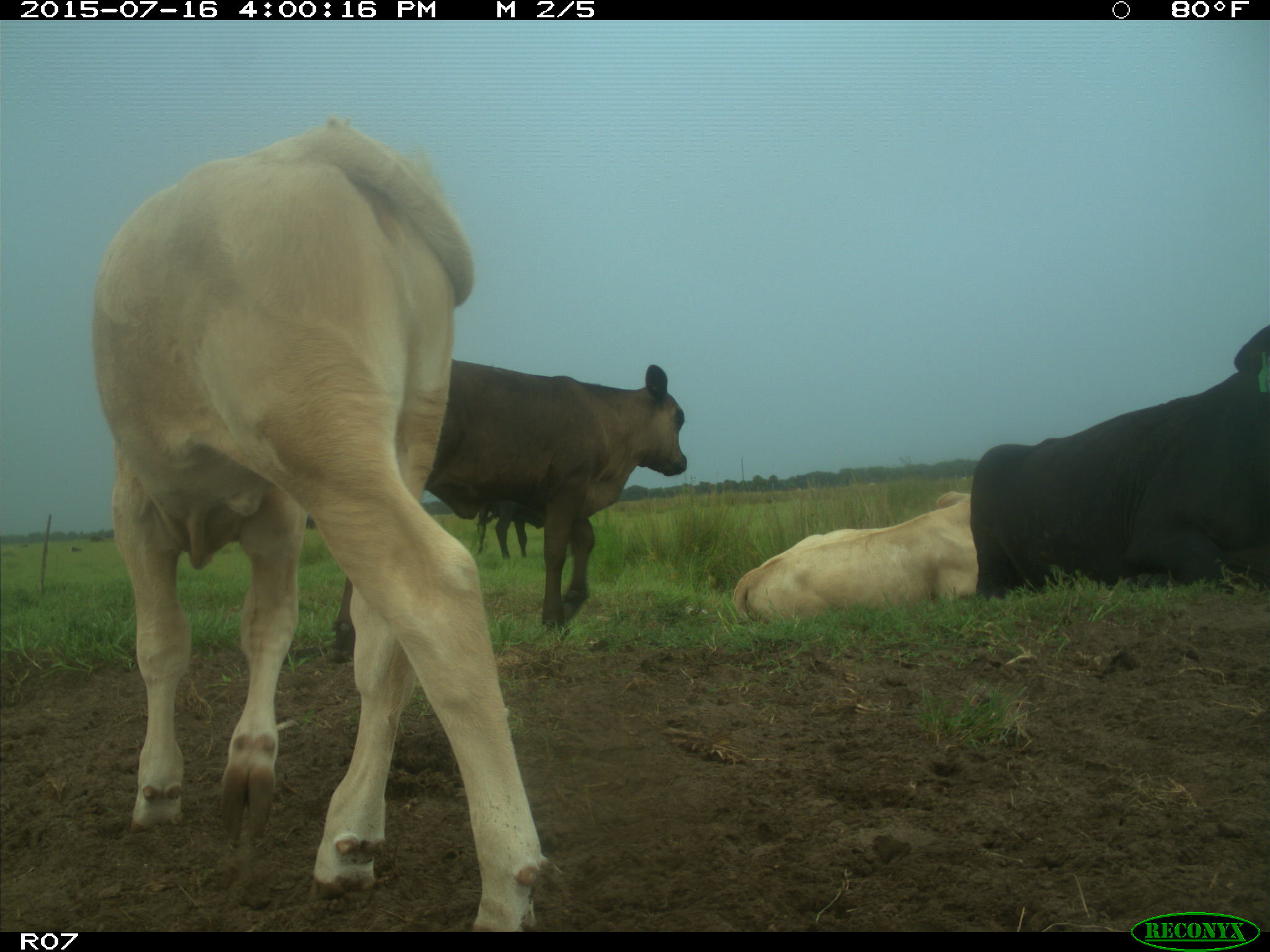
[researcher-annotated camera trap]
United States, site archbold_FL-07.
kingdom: Animalia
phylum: Chordata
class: Mammalia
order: Artiodactyla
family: Bovidae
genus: Bos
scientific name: Bos taurus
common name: domestic cow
Bos taurus (domestic cow).